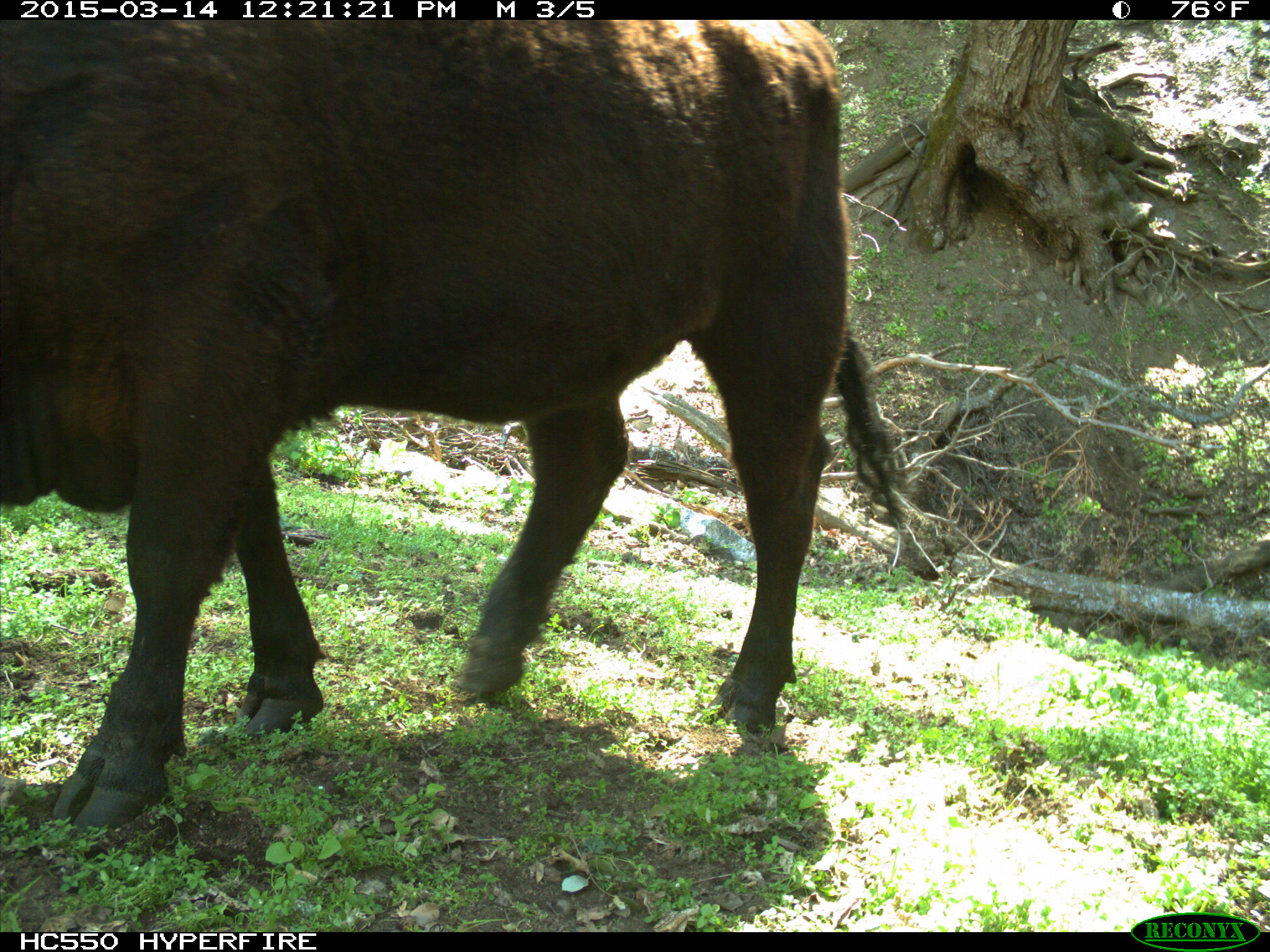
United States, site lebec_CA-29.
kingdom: Animalia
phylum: Chordata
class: Mammalia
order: Artiodactyla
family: Bovidae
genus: Bos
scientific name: Bos taurus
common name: domestic cow